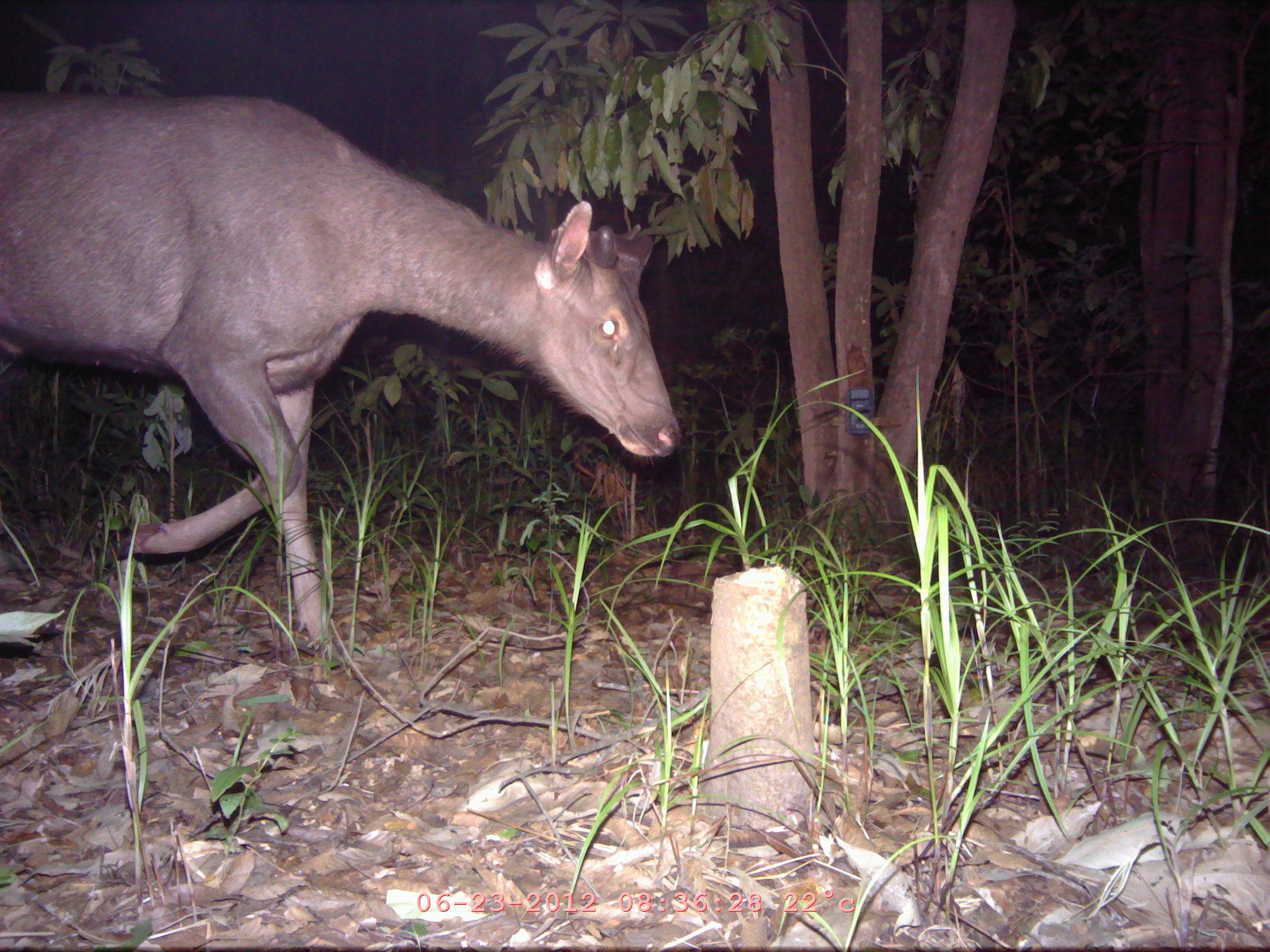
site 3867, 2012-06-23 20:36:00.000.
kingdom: Animalia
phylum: Chordata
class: Mammalia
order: Artiodactyla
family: Cervidae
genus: Rusa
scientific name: Rusa unicolor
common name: sambar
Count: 1.